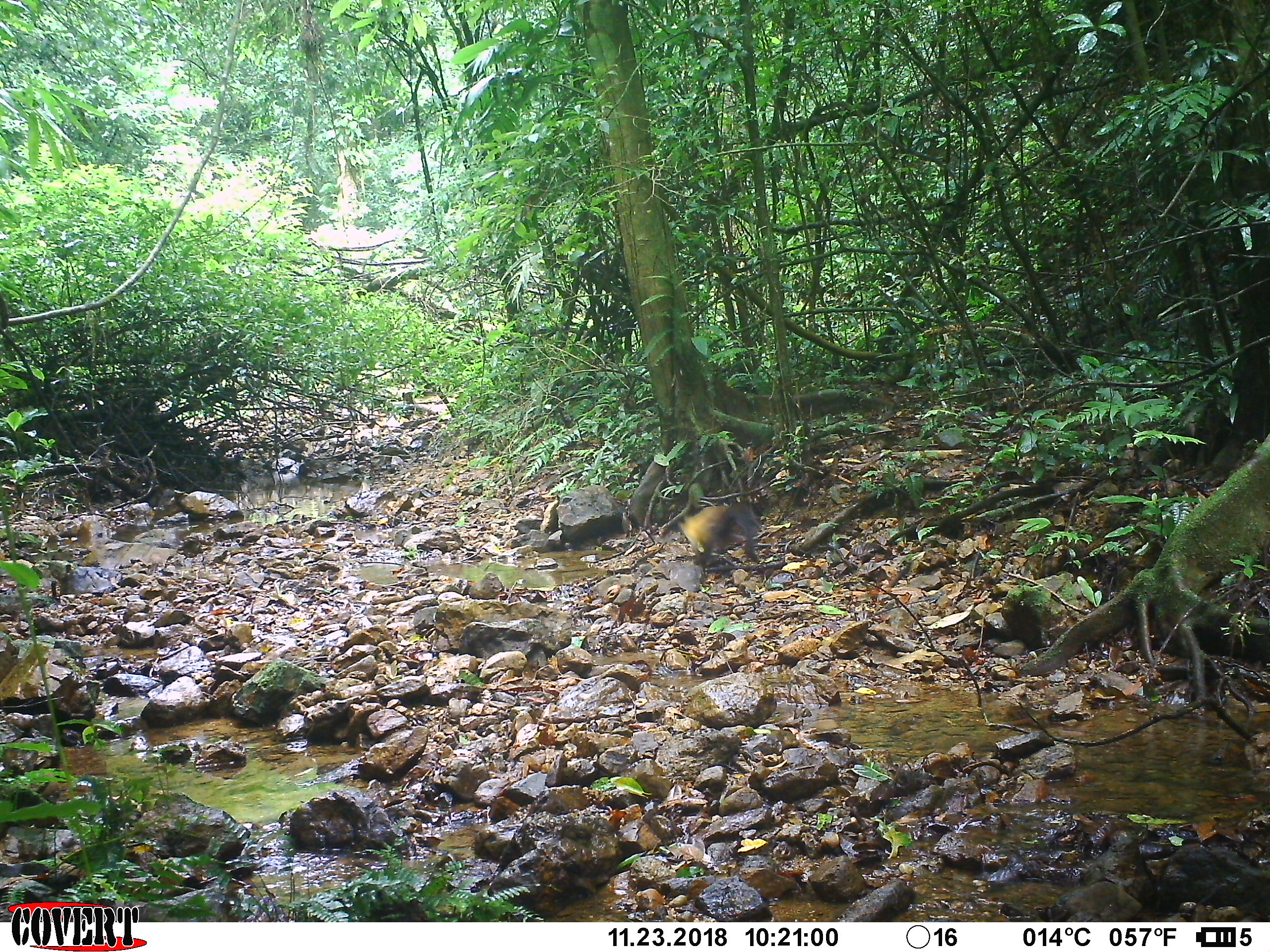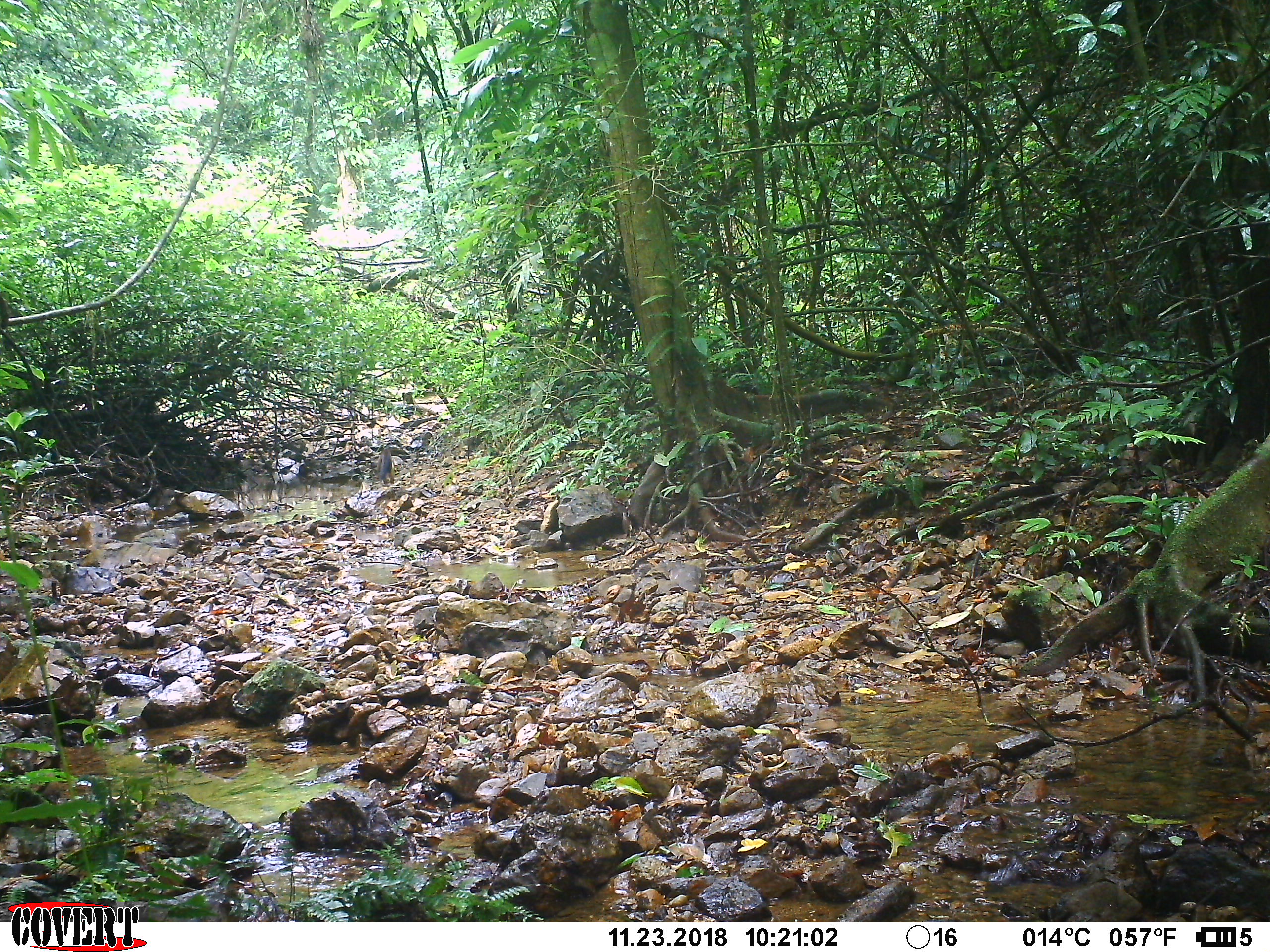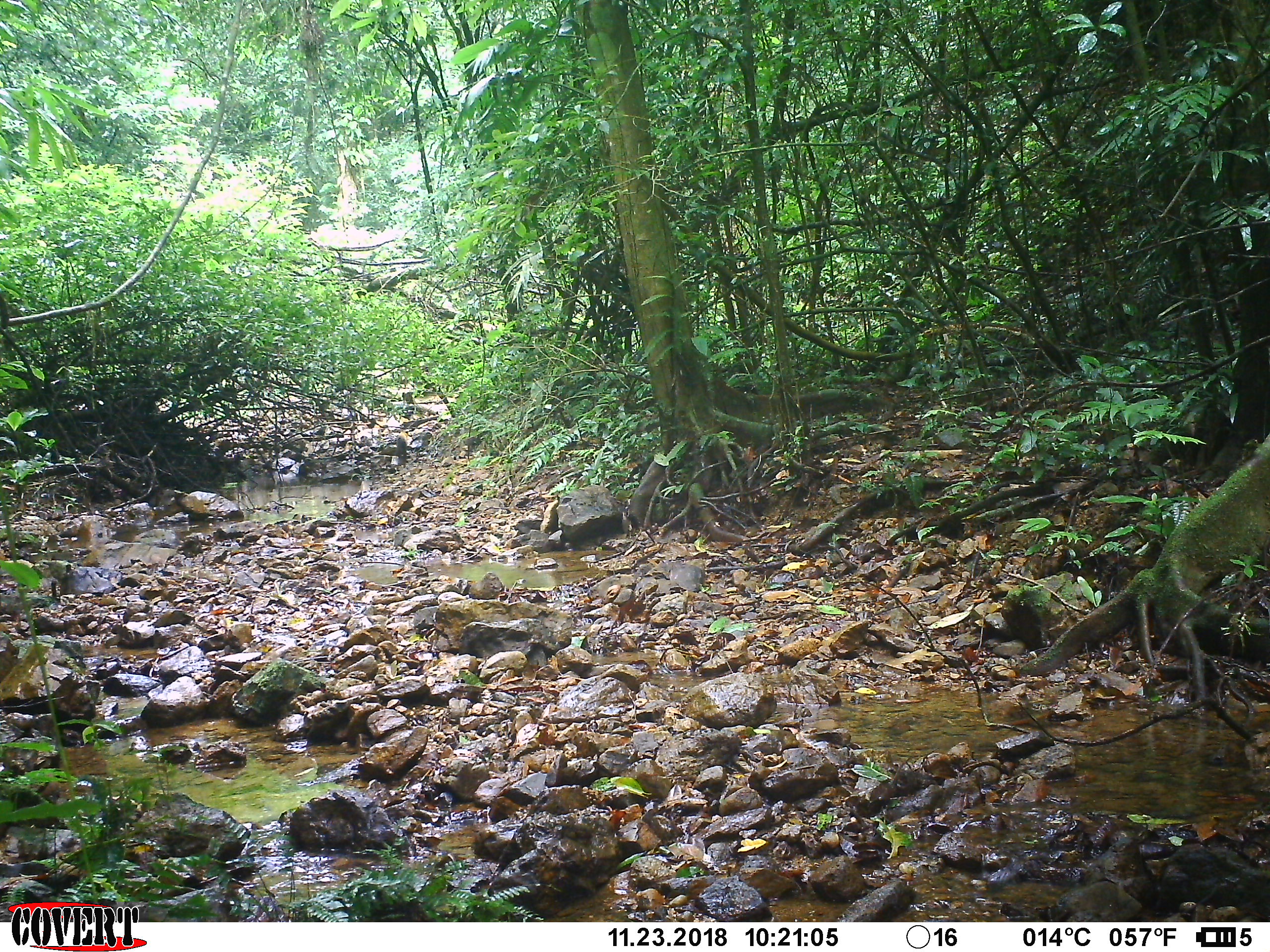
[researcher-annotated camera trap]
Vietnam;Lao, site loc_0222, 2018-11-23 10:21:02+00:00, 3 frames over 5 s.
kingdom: Animalia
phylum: Chordata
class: Mammalia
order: Carnivora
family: Mustelidae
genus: Martes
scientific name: Martes flavigula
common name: yellow-throated marten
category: yellow throated marten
Yellow throated marten (yellow-throated marten) (Martes flavigula). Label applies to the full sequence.